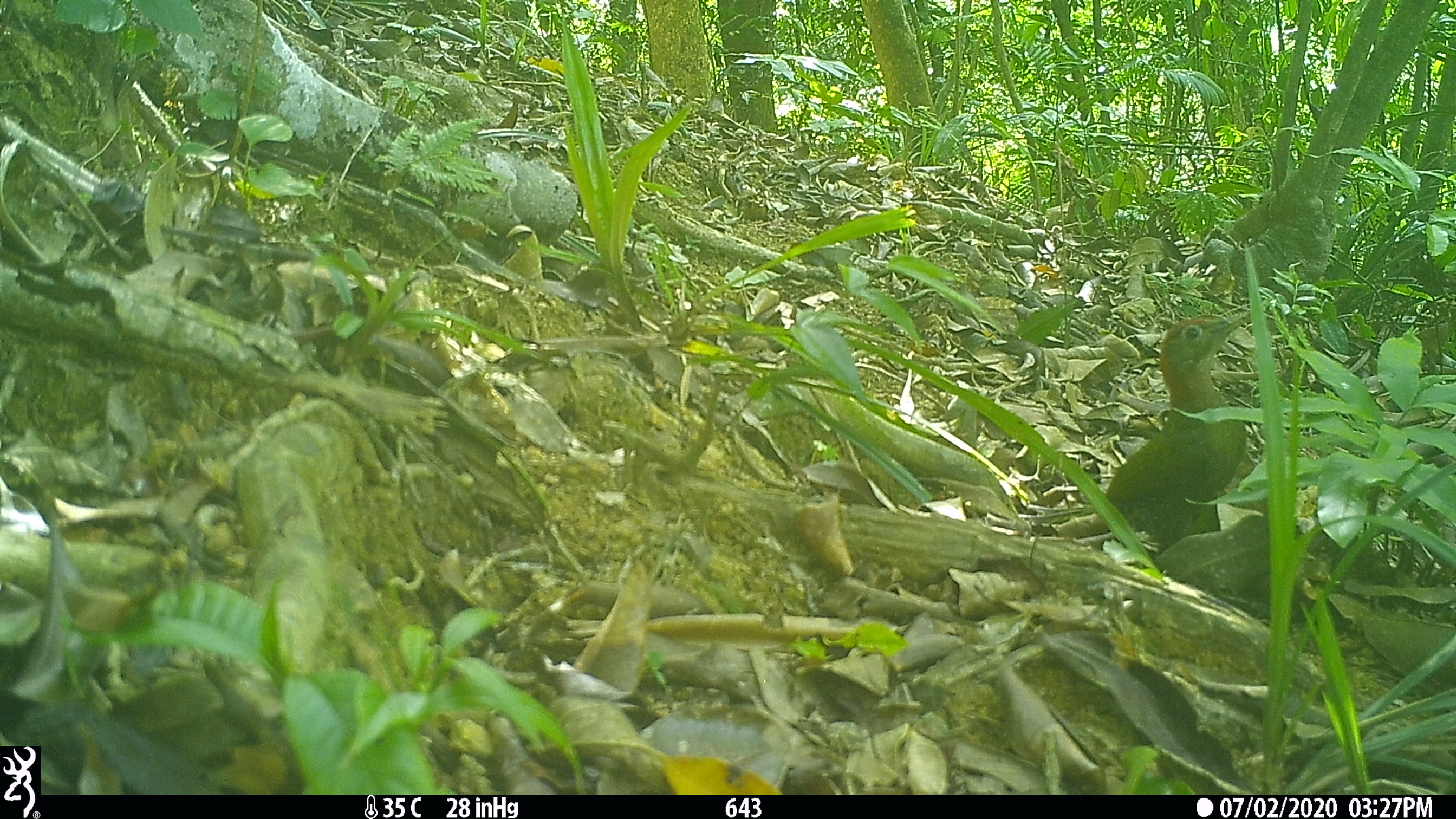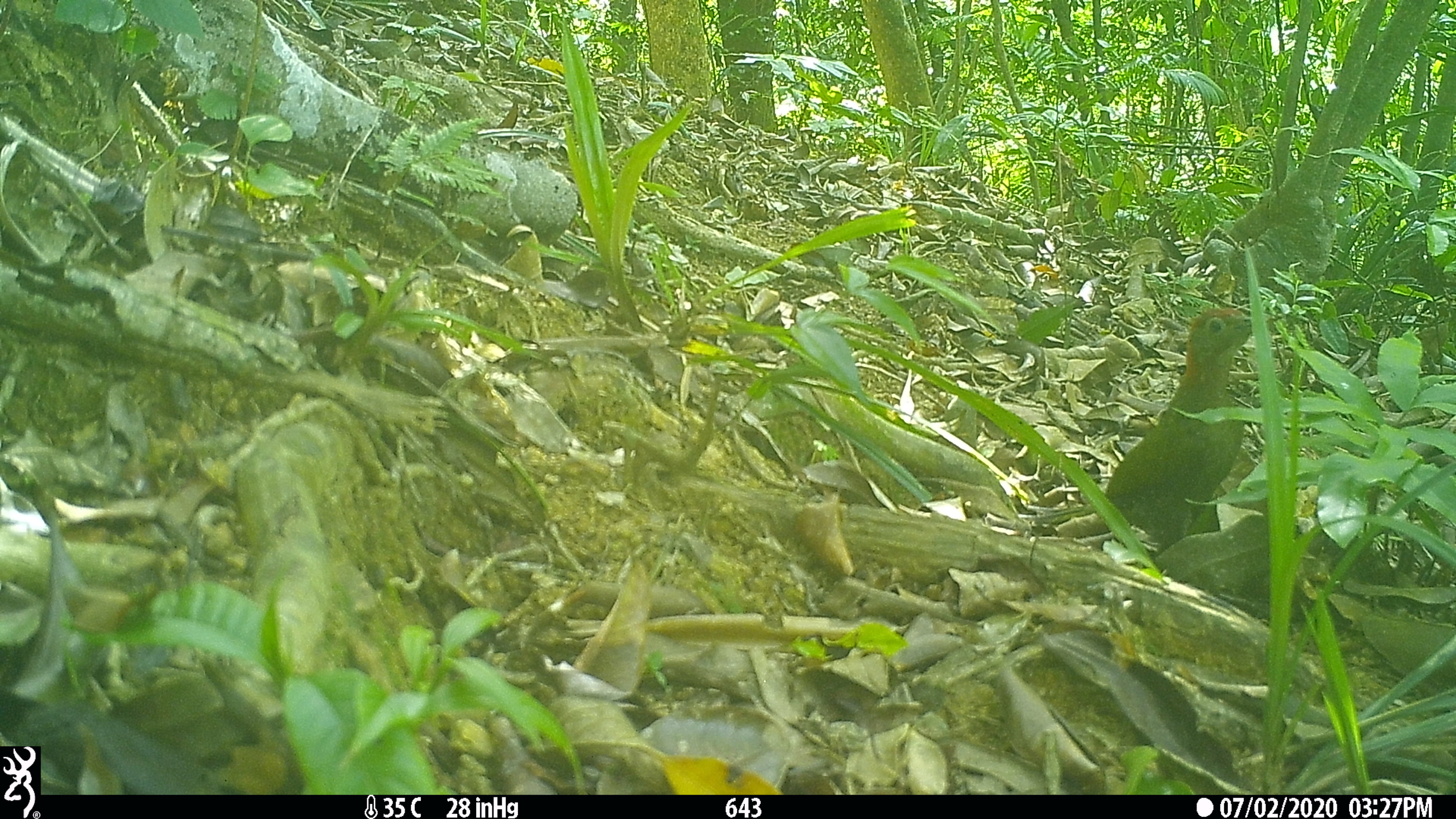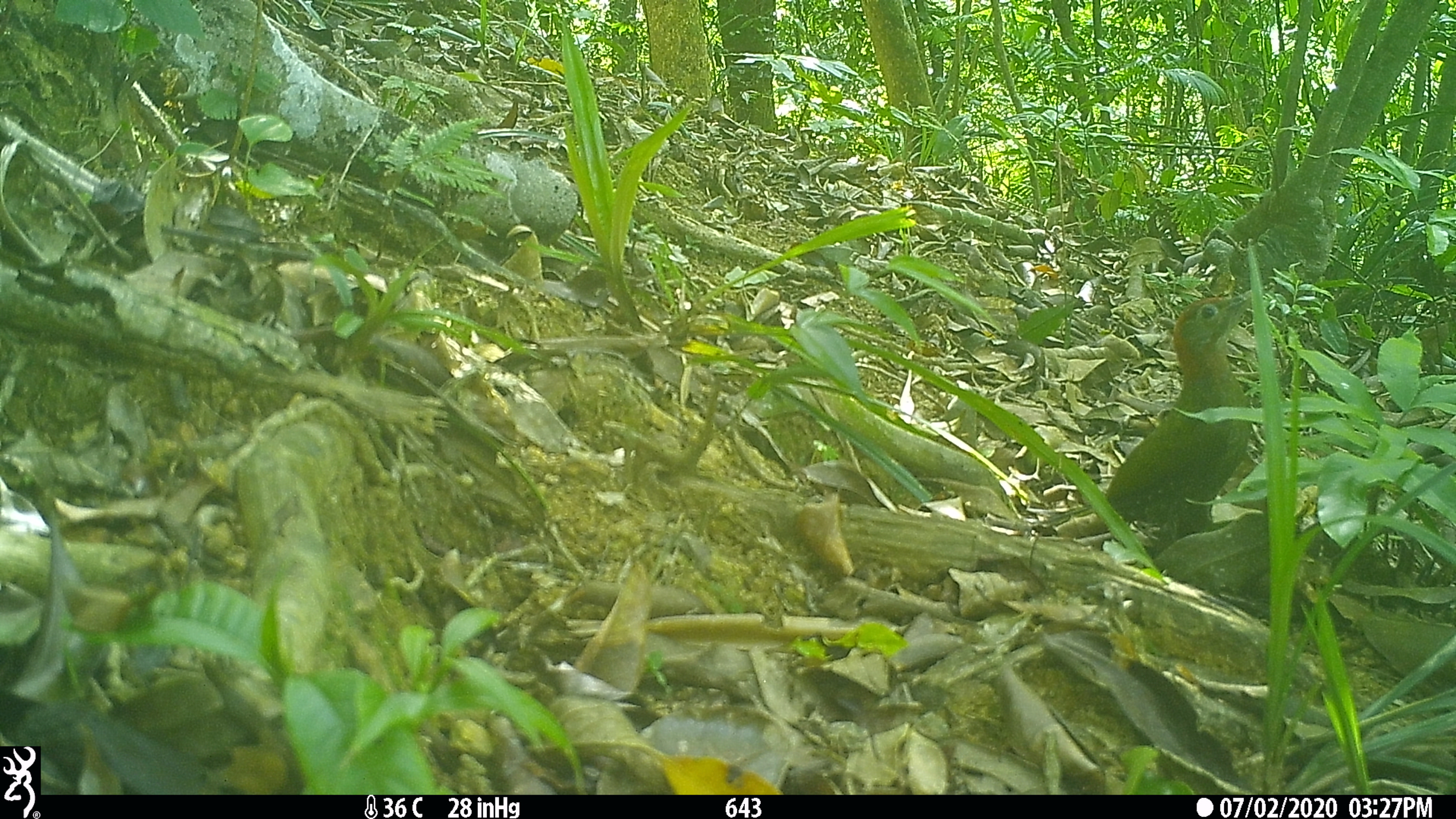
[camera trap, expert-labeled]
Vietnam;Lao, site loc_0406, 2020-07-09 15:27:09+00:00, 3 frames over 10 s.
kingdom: Animalia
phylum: Chordata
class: Aves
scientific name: Aves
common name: bird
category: unidentified bird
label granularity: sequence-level